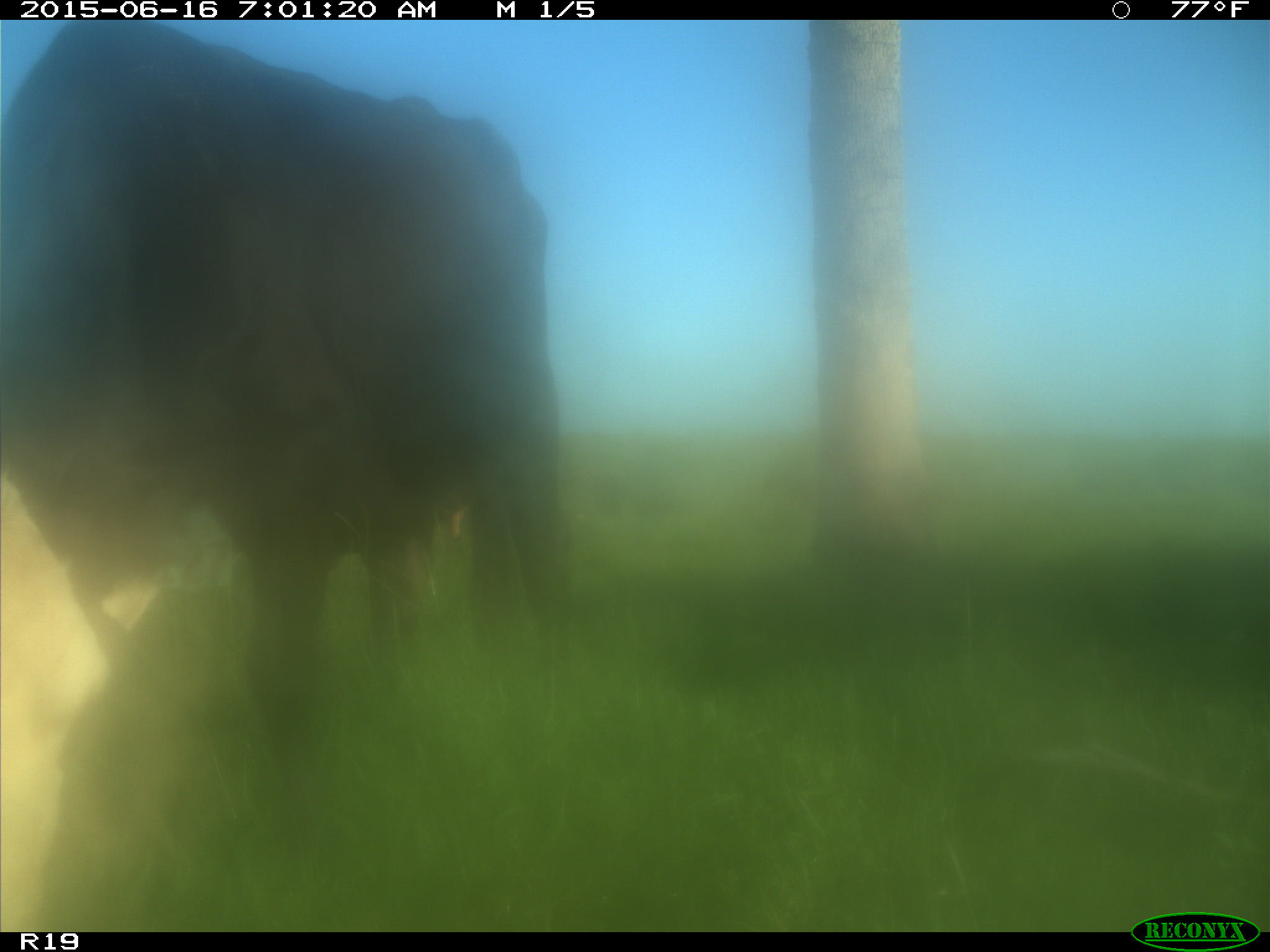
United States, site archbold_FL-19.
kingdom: Animalia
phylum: Chordata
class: Mammalia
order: Artiodactyla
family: Bovidae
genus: Bos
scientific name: Bos taurus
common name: domestic cow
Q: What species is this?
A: Bos taurus (domestic cow).